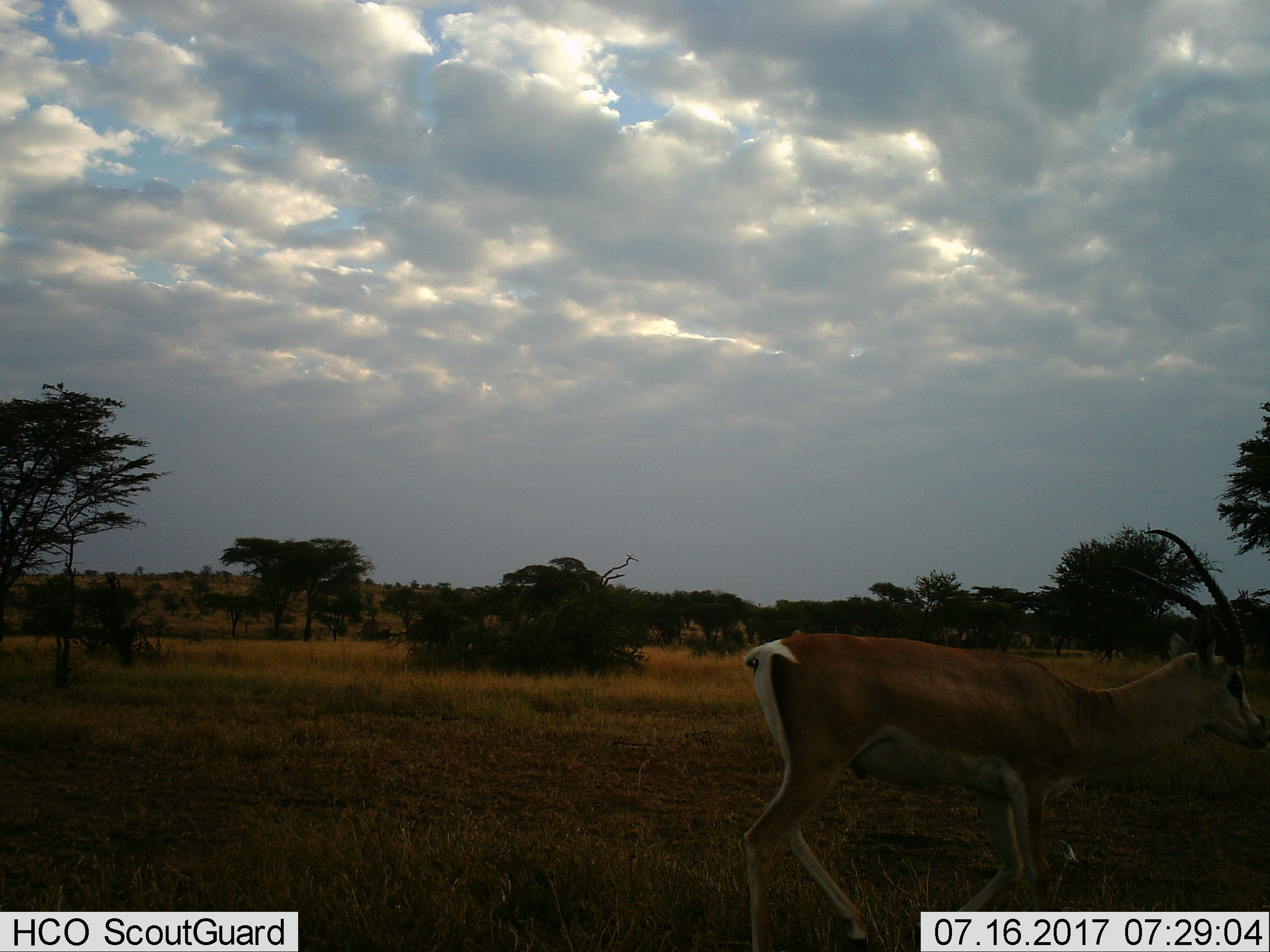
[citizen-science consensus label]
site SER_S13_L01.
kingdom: Animalia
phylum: Chordata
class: Mammalia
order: Artiodactyla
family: Bovidae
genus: Nanger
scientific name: Nanger granti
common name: grant's gazelle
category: gazellegrants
Gazellegrants (grant's gazelle) (Nanger granti), count 1. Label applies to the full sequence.